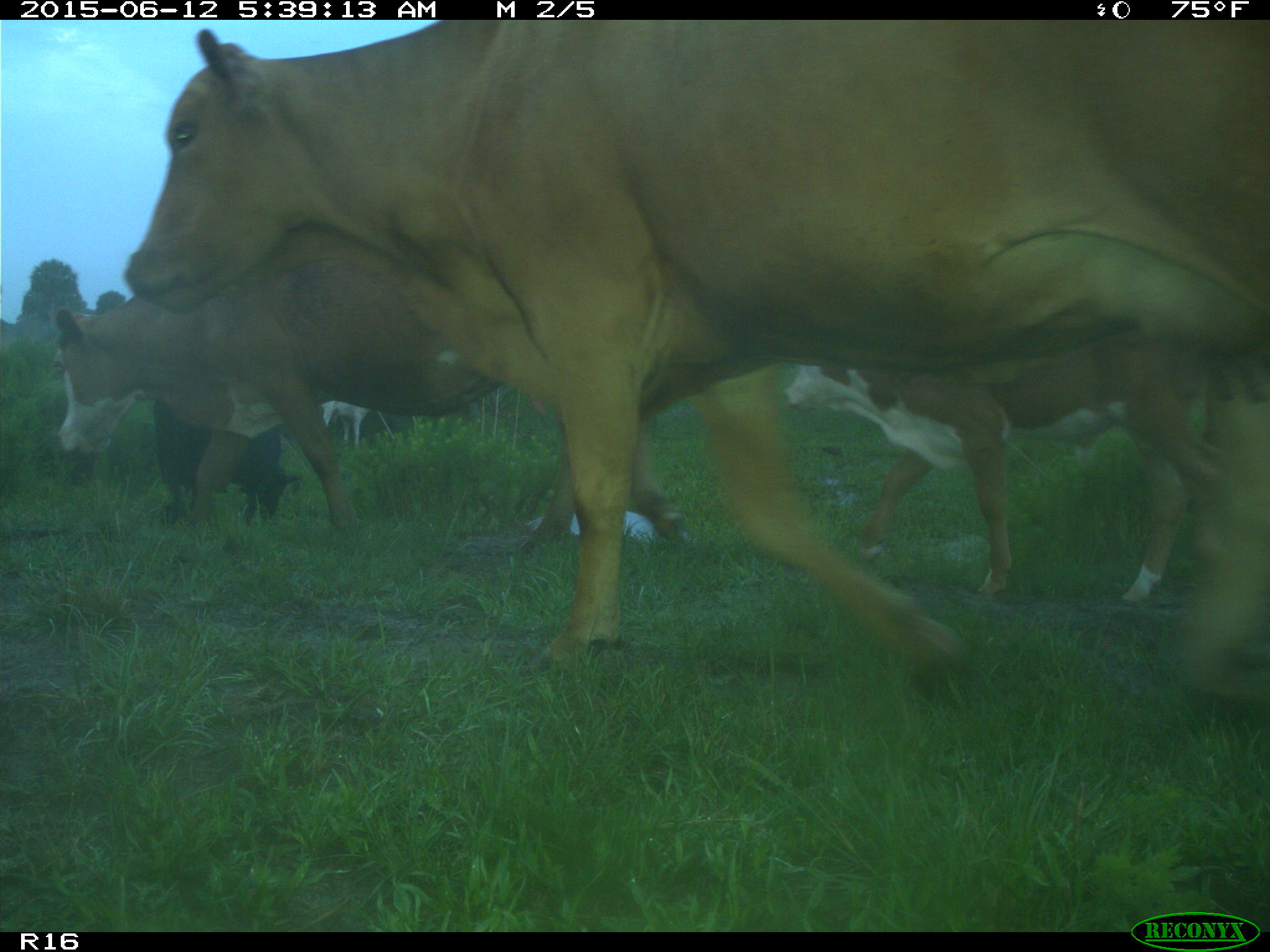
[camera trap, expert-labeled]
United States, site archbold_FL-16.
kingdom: Animalia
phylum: Chordata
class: Mammalia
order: Artiodactyla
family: Bovidae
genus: Bos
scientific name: Bos taurus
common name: domestic cow